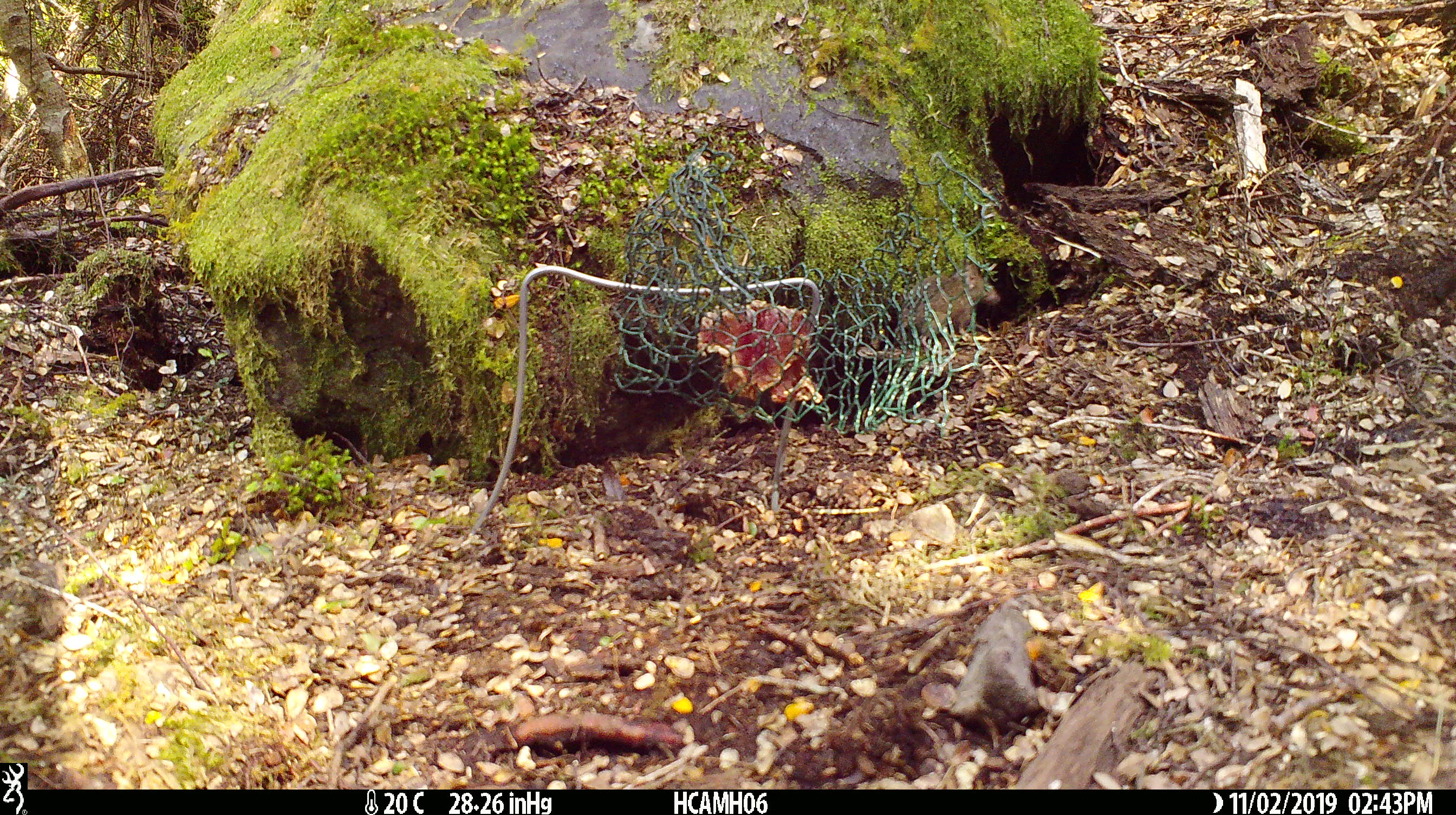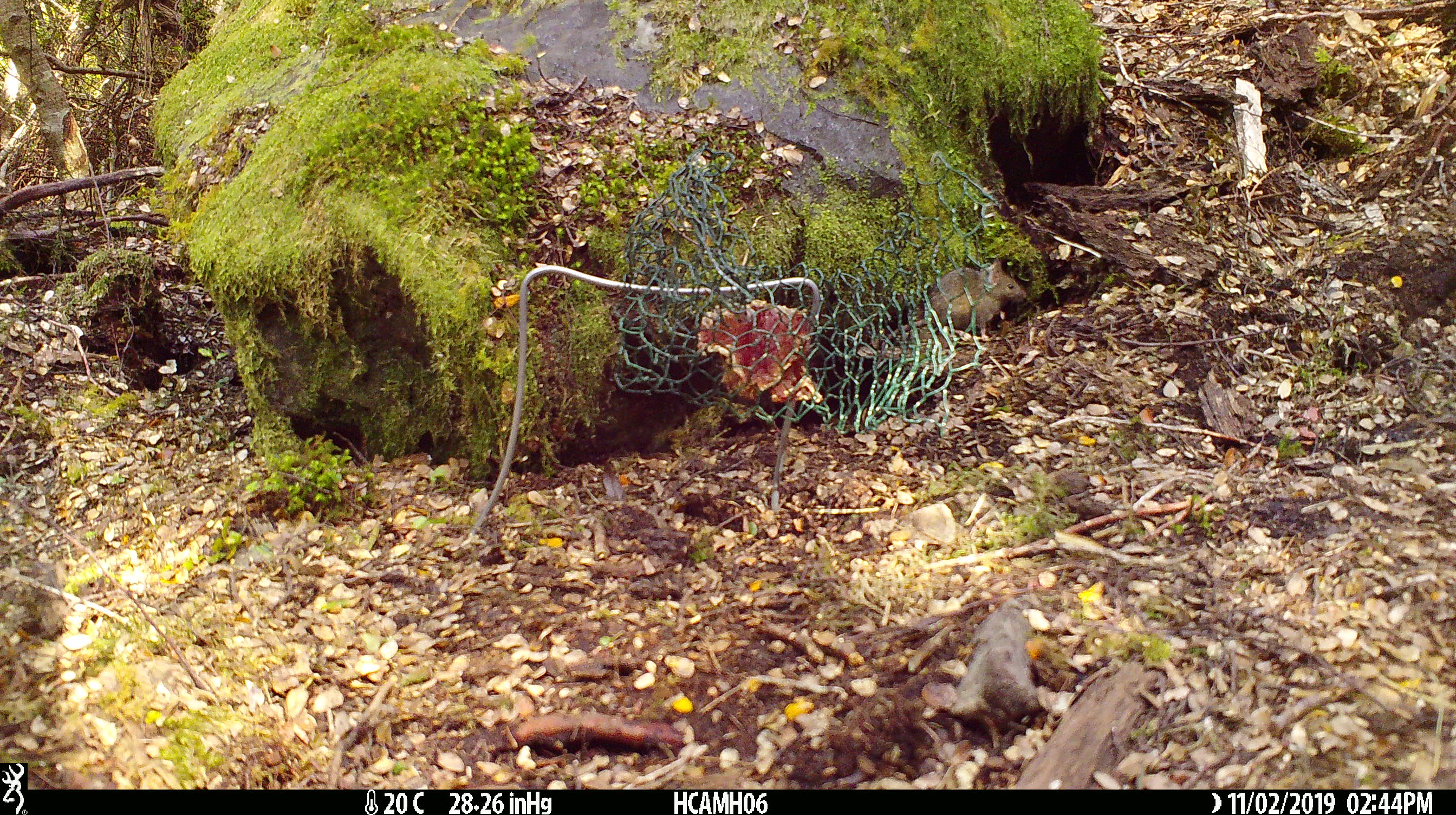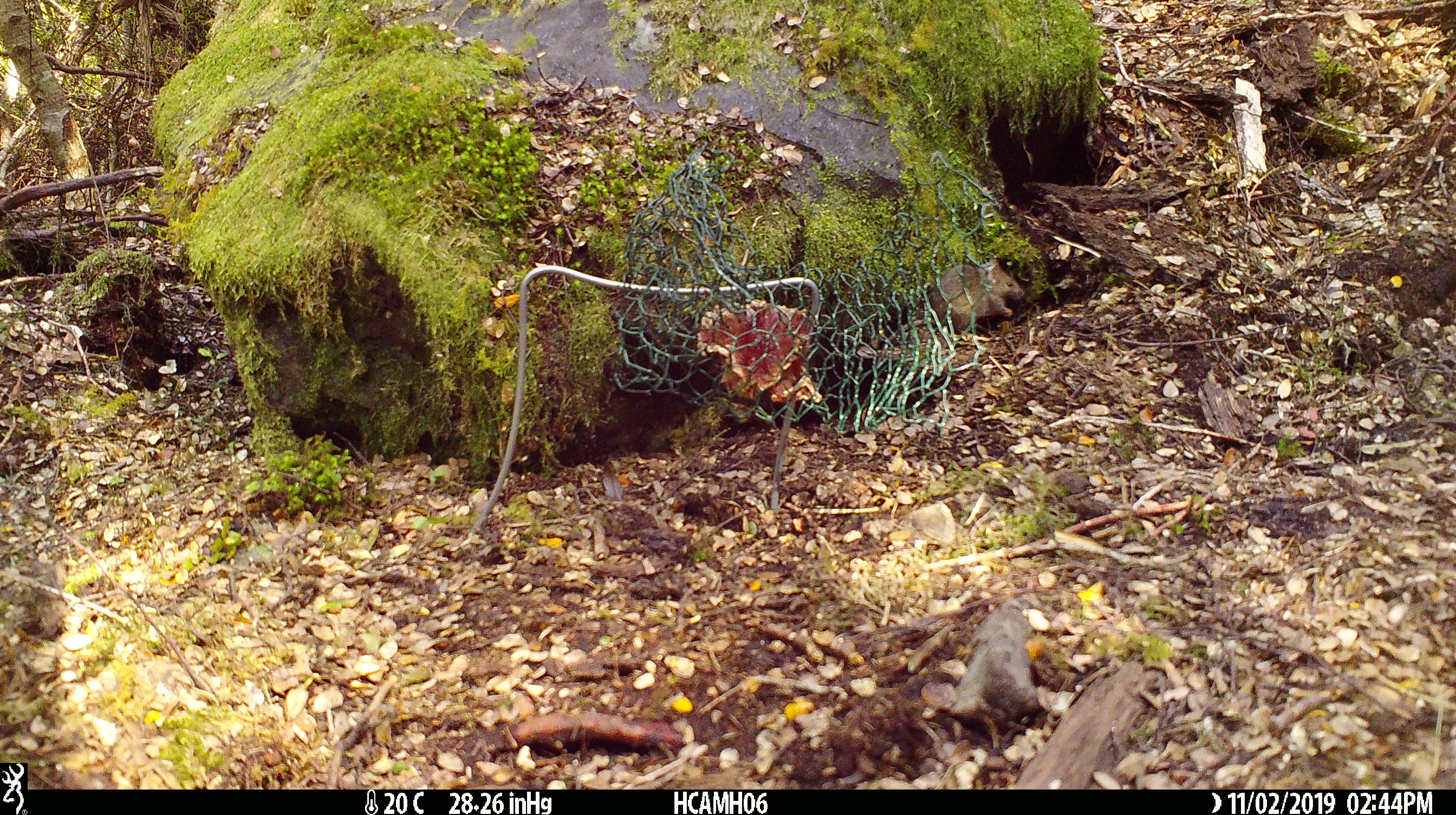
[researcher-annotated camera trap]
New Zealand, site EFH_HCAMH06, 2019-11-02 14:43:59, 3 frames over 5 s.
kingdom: Animalia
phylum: Chordata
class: Mammalia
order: Rodentia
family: Muridae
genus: Mus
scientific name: Mus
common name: mouse